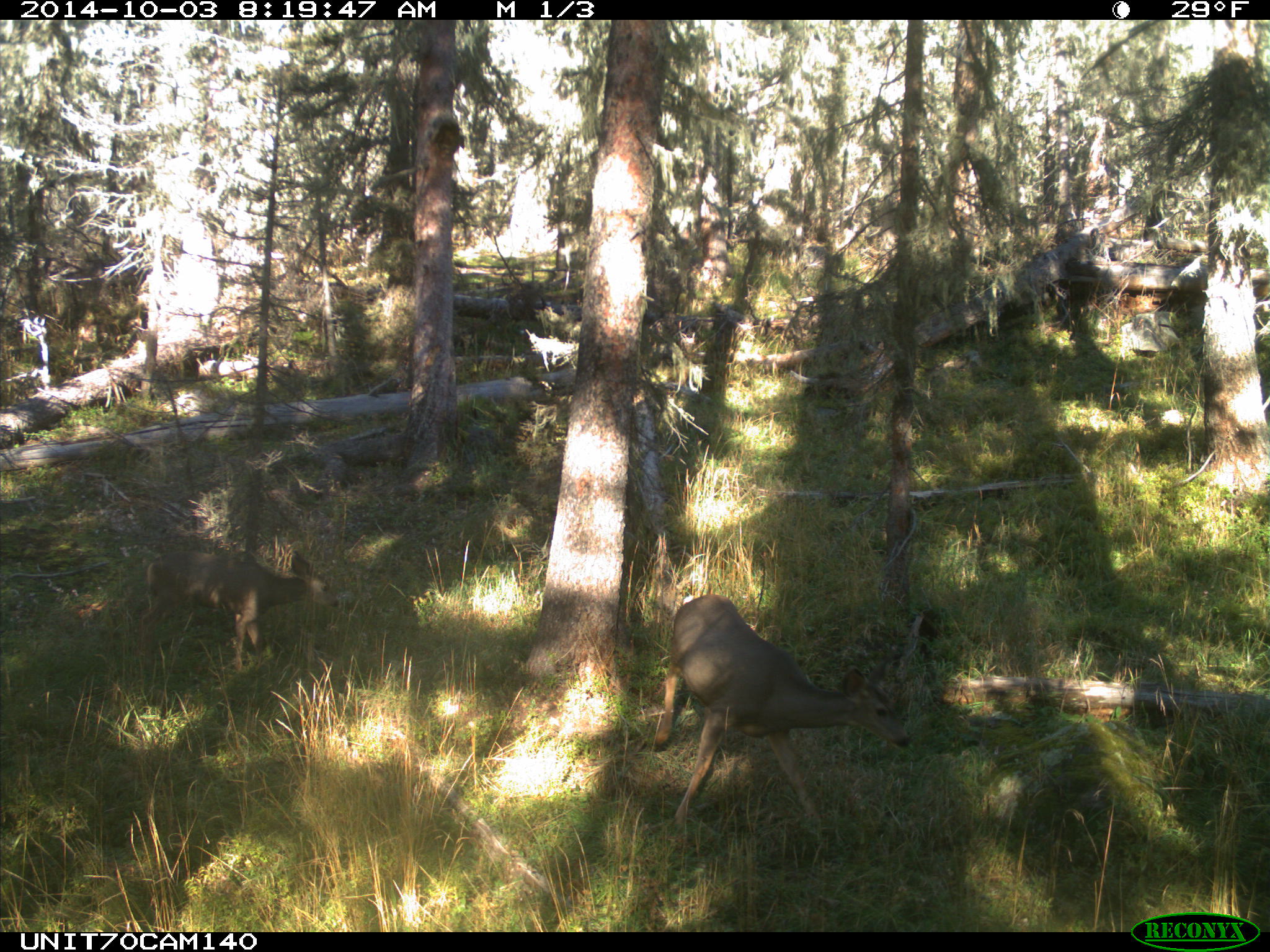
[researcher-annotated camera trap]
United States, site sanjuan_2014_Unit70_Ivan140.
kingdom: Animalia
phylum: Chordata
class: Mammalia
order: Artiodactyla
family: Cervidae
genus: Odocoileus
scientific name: Odocoileus hemionus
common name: mule deer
Odocoileus hemionus (mule deer).